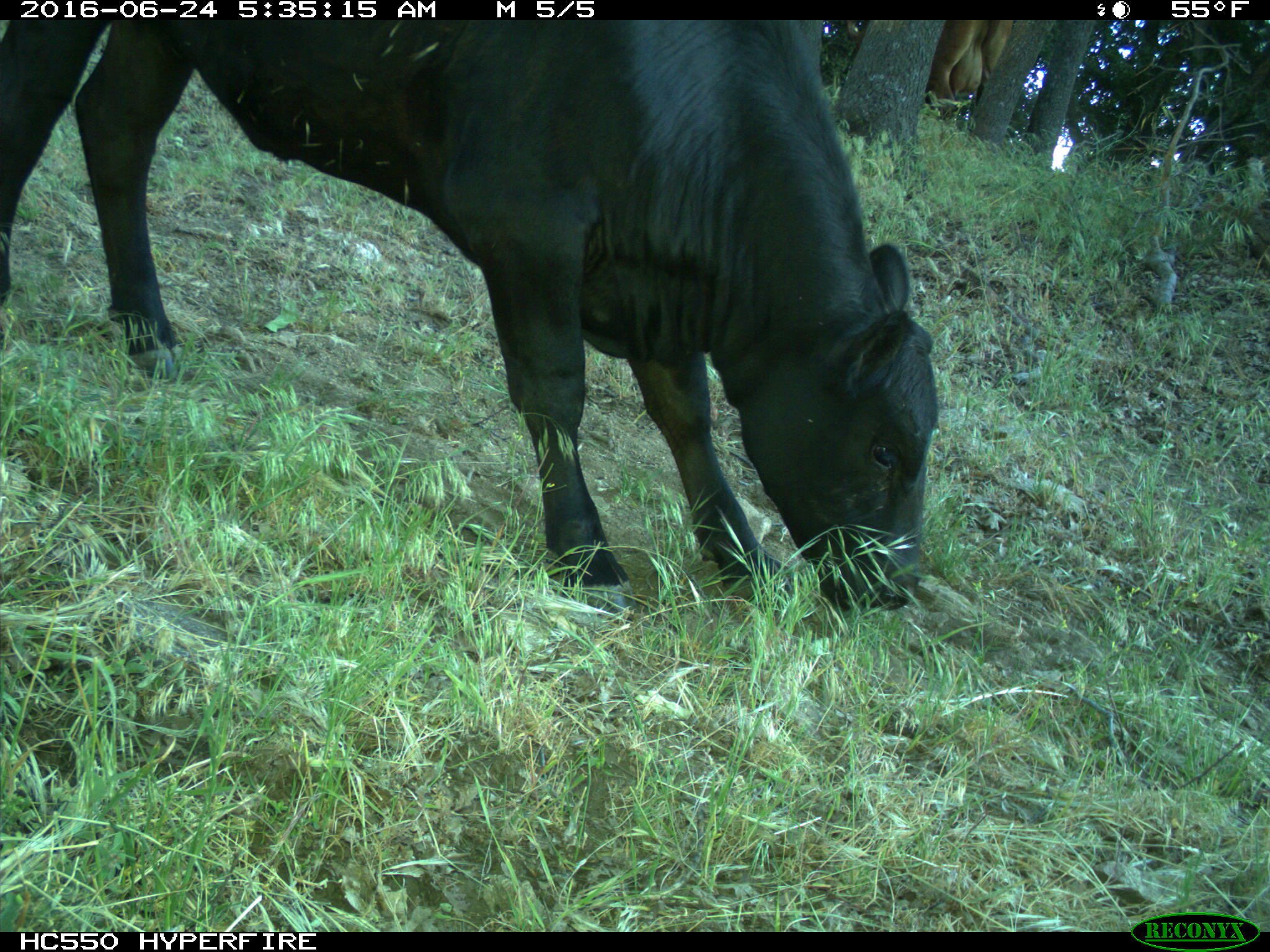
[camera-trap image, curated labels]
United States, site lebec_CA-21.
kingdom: Animalia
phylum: Chordata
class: Mammalia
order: Artiodactyla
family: Bovidae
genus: Bos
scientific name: Bos taurus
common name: domestic cow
Bos taurus (domestic cow).